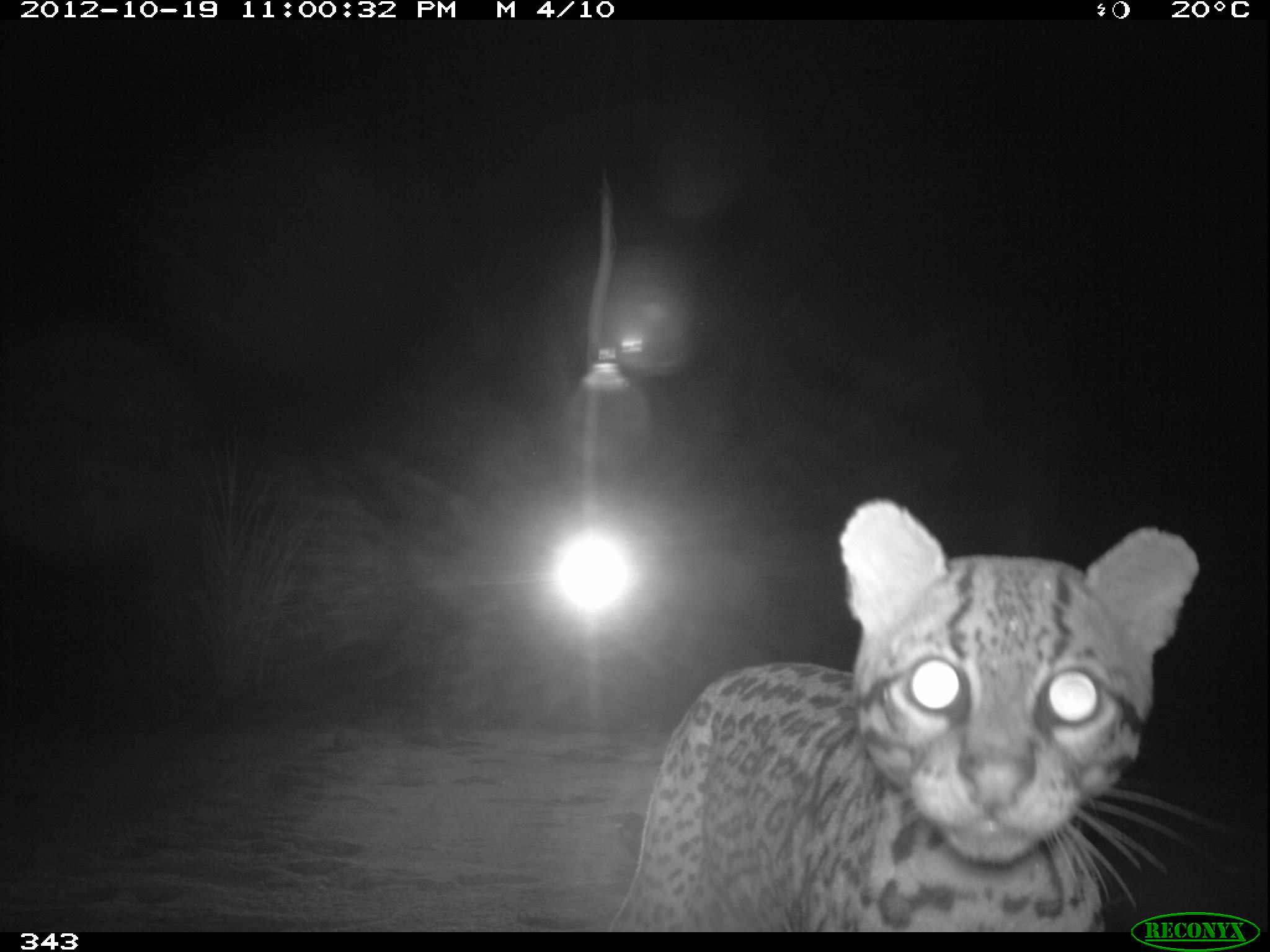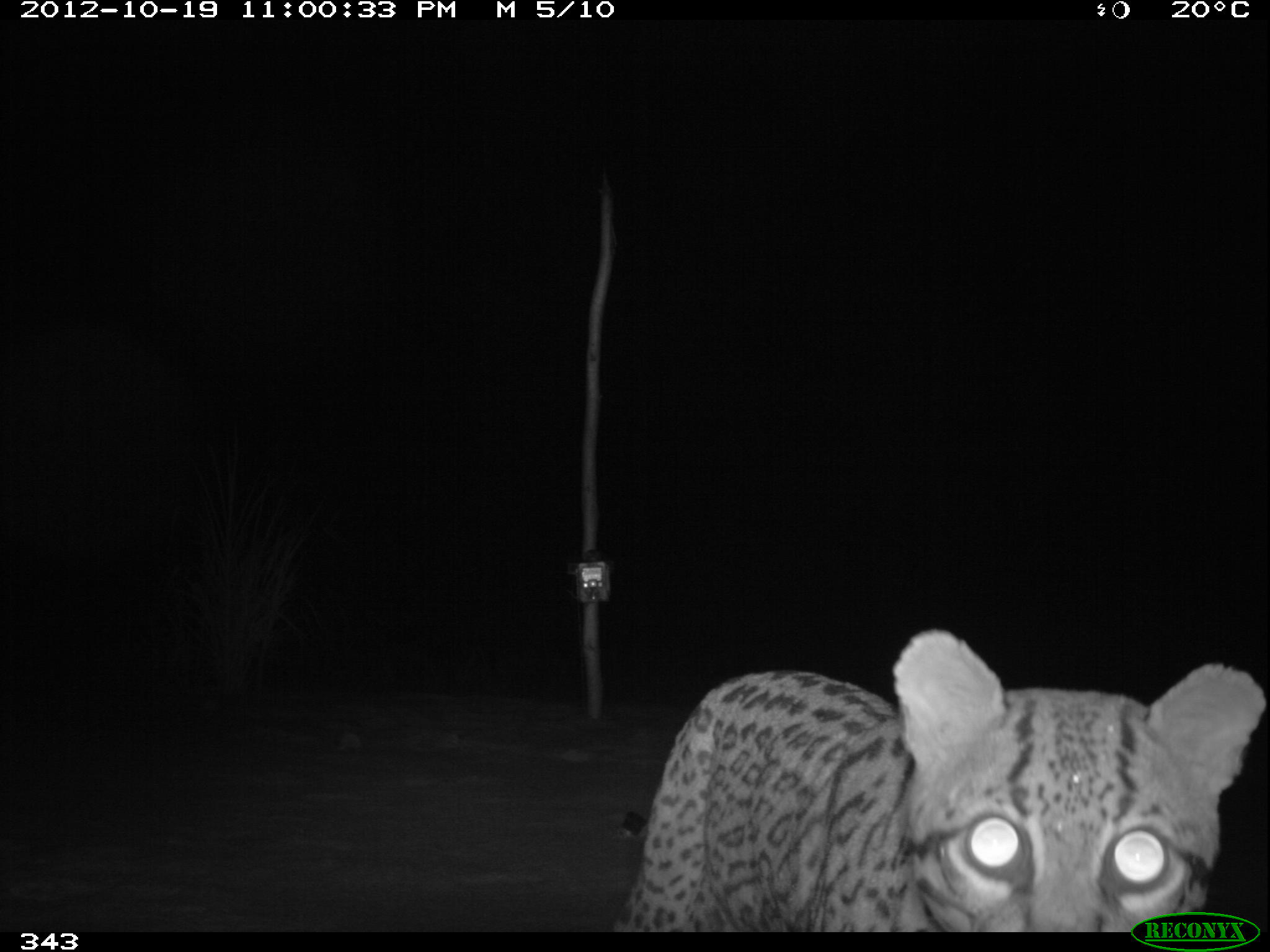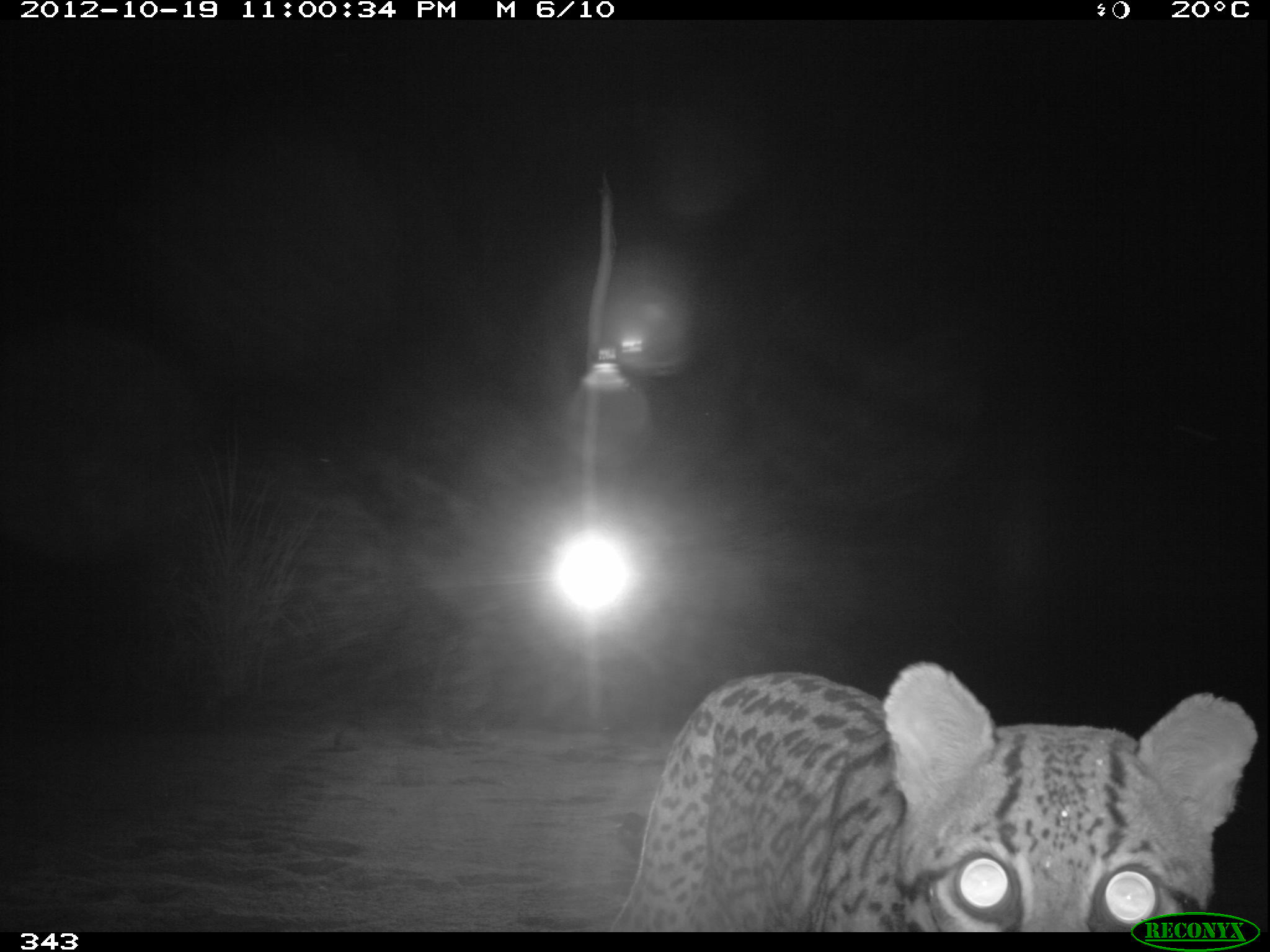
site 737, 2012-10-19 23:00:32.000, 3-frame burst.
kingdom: Animalia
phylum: Chordata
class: Mammalia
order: Carnivora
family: Felidae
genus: Leopardus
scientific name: Leopardus pardalis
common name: ocelot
Leopardus pardalis (ocelot).